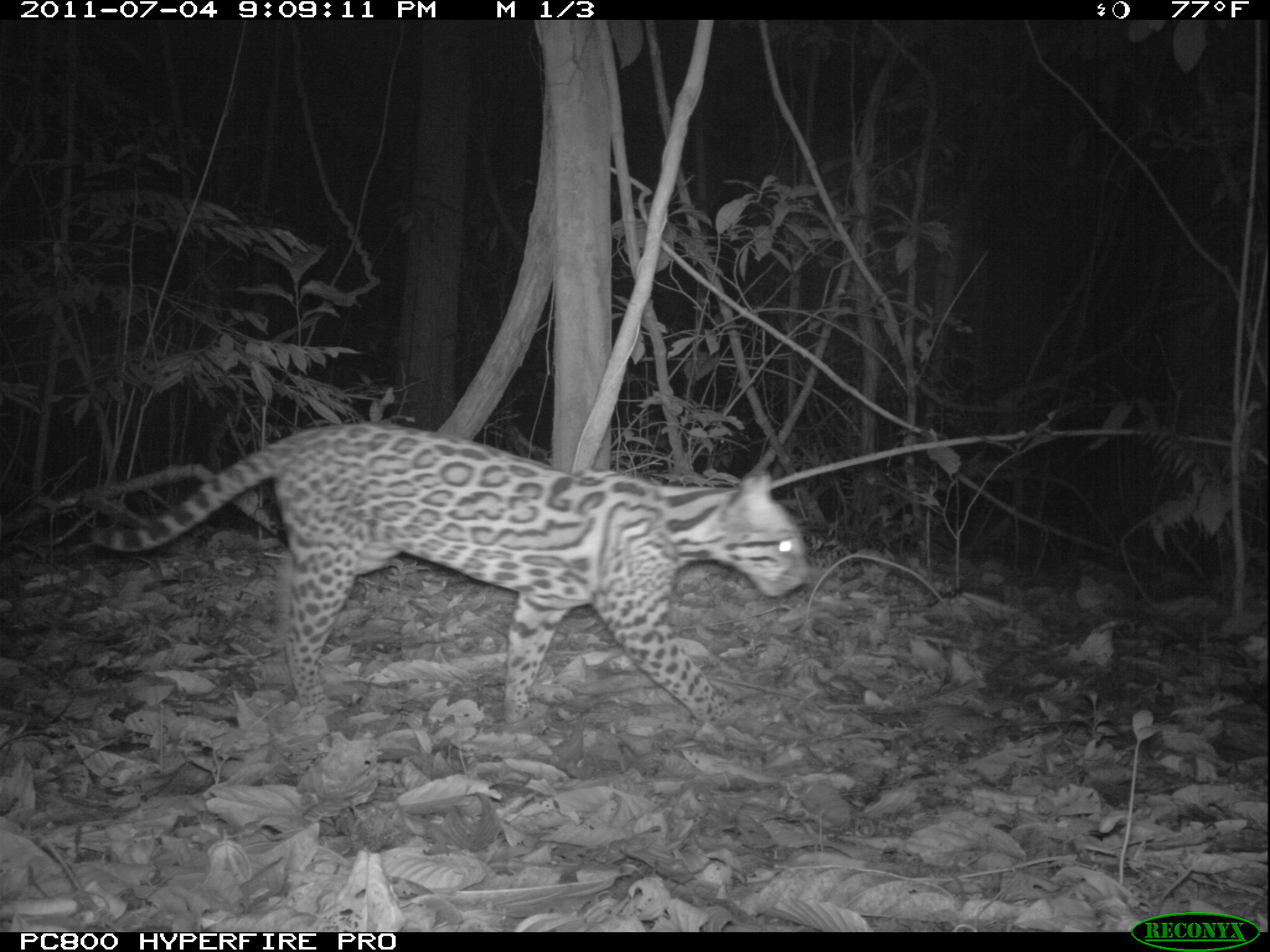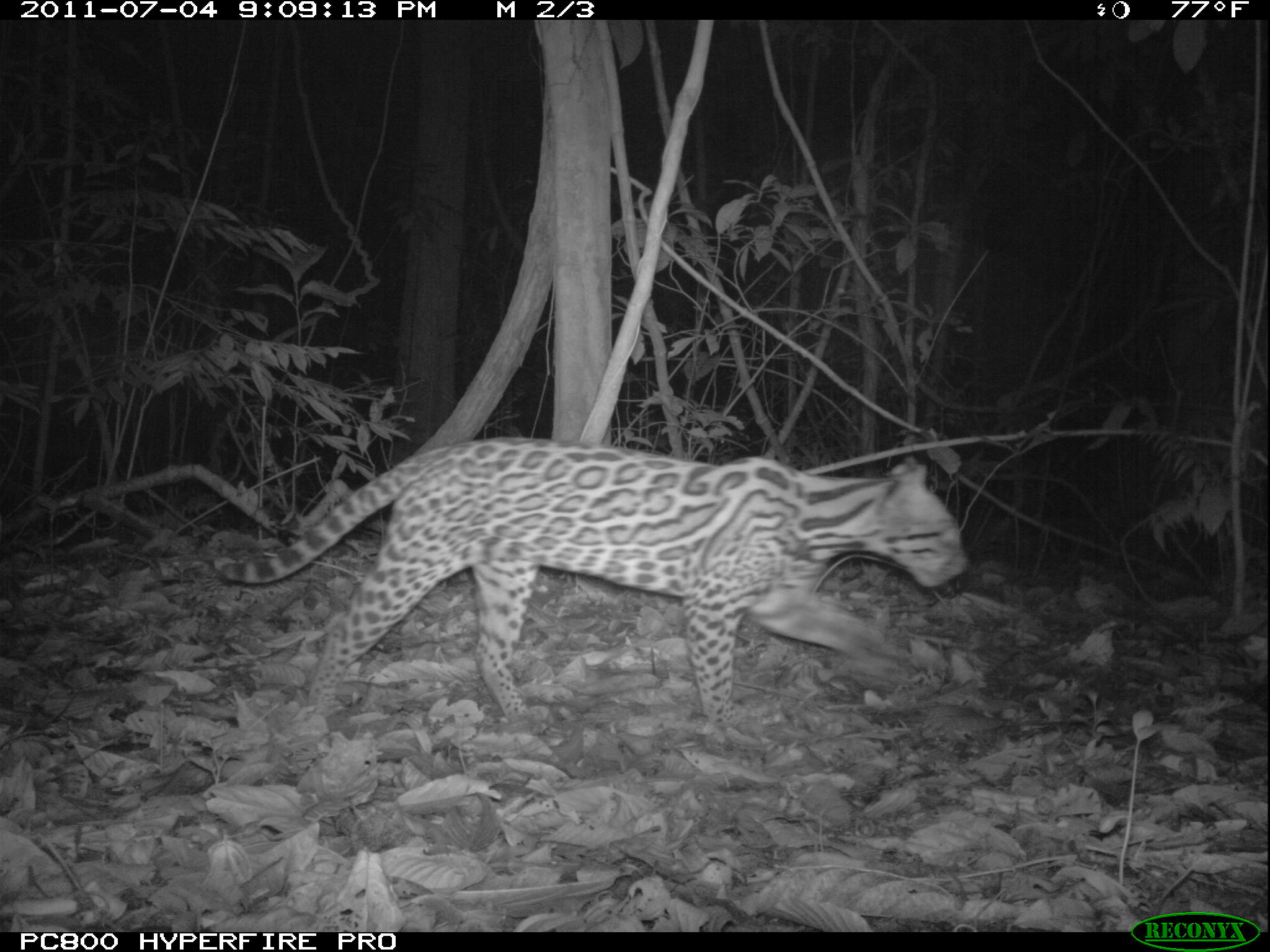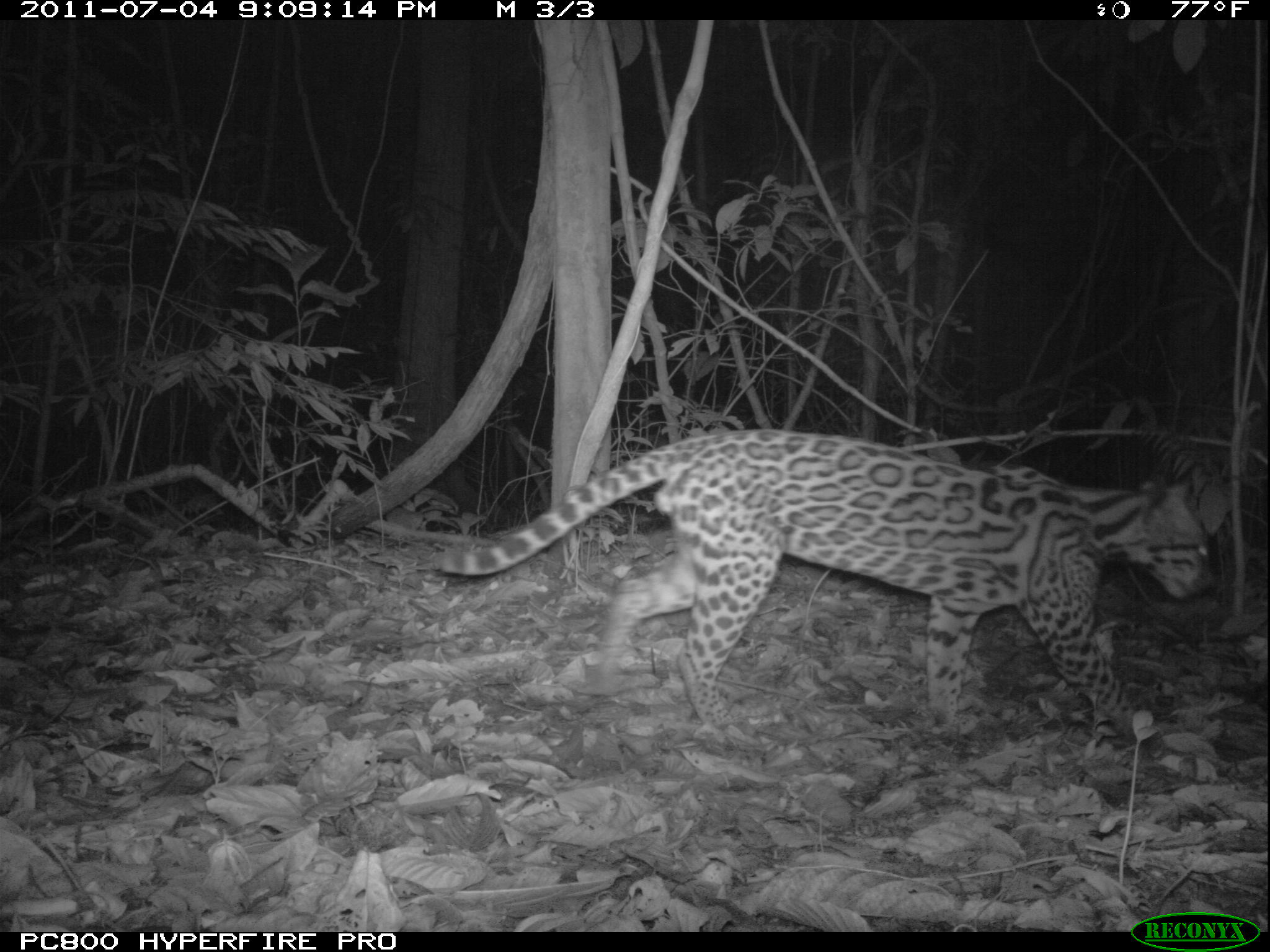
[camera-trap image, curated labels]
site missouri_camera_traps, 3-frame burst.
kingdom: Animalia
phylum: Chordata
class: Mammalia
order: Carnivora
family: Felidae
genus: Leopardus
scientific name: Leopardus pardalis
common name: ocelot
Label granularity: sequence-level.